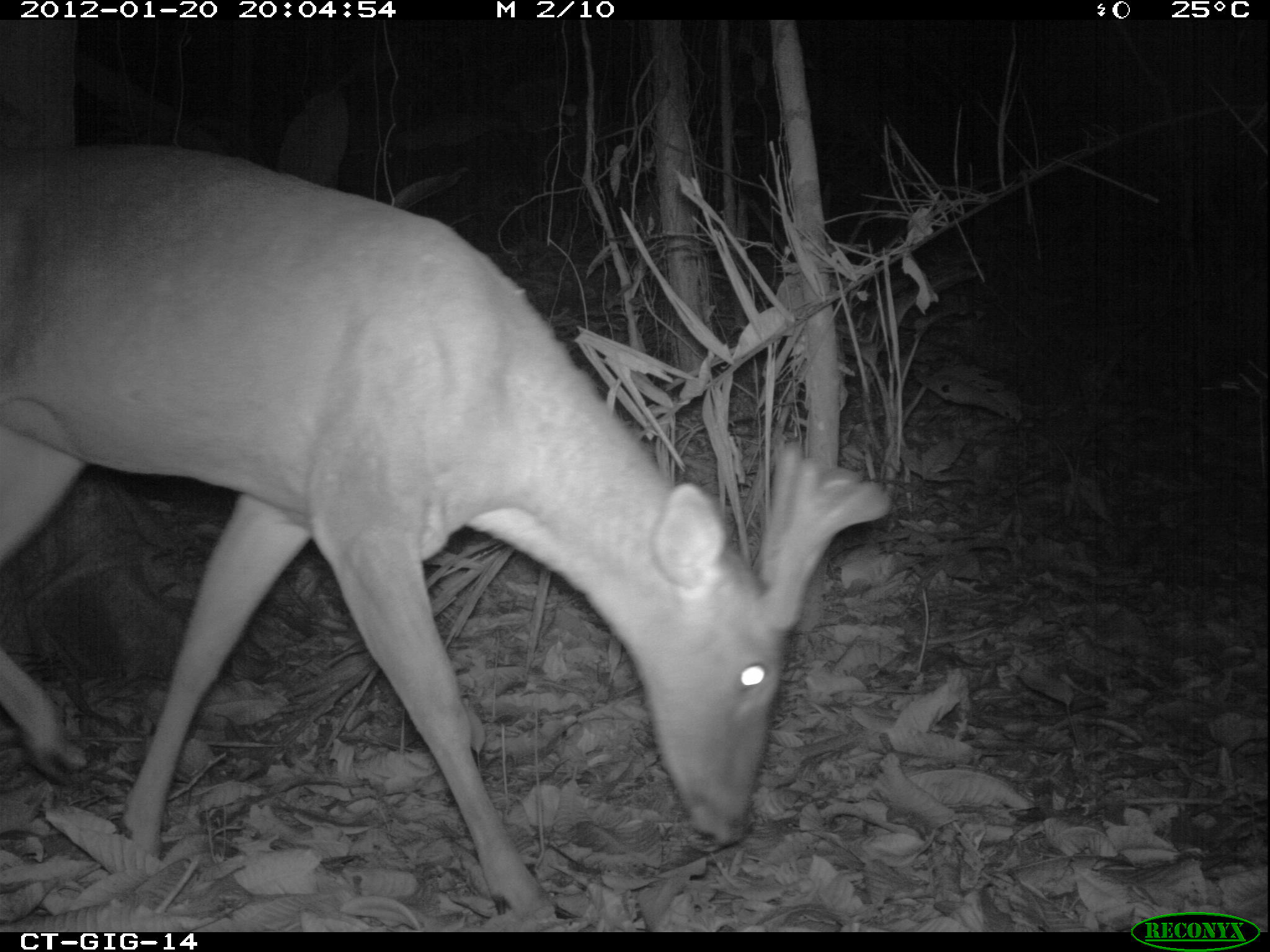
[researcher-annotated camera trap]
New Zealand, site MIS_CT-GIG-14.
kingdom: Animalia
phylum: Chordata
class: Mammalia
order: Artiodactyla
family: Cervidae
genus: Odocoileus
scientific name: Odocoileus virginianus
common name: white-tailed deer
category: white tailed deer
White tailed deer (white-tailed deer) (Odocoileus virginianus).